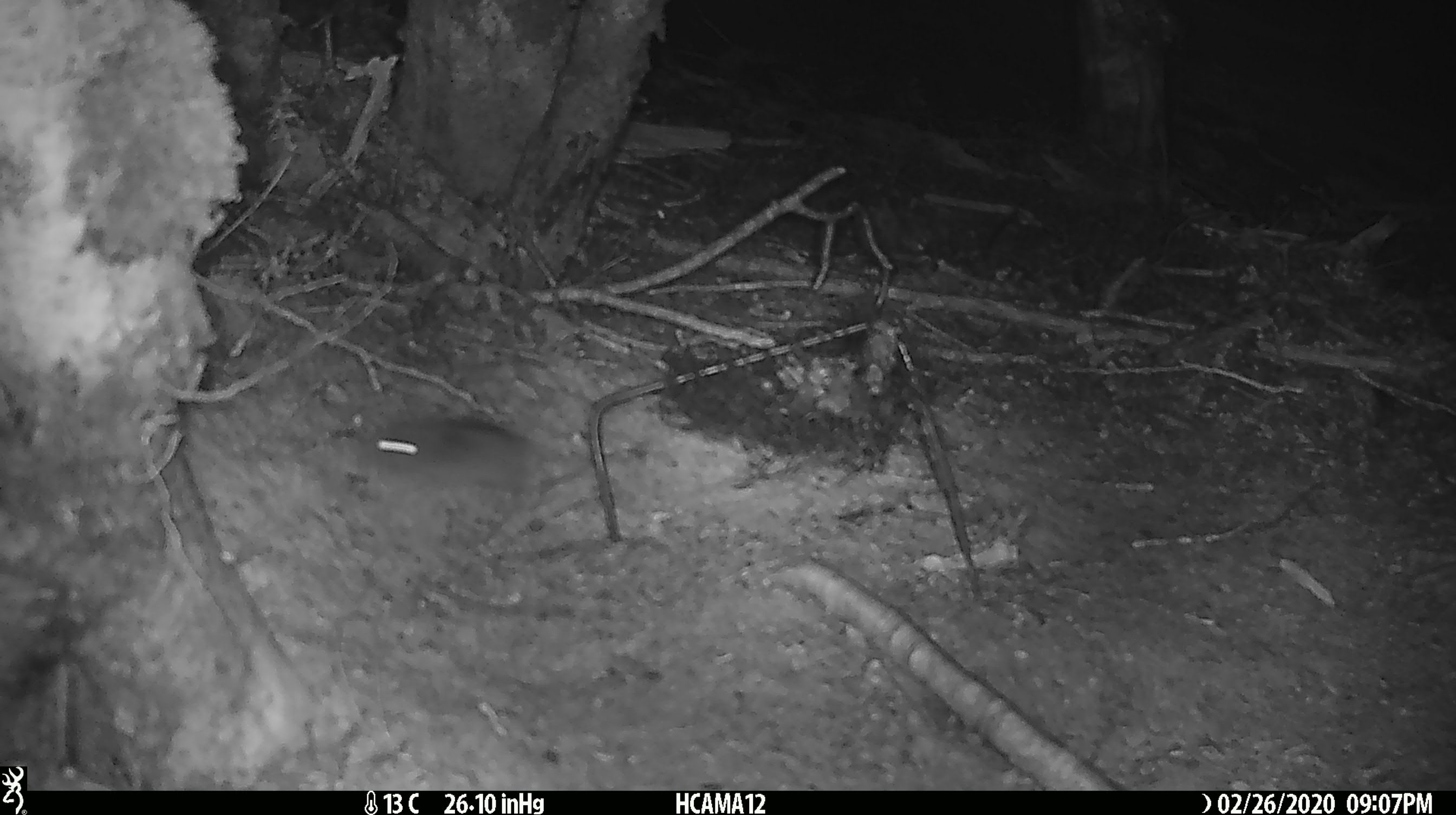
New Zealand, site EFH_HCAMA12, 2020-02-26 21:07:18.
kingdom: Animalia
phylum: Chordata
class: Mammalia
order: Rodentia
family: Muridae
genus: Mus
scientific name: Mus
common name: mouse